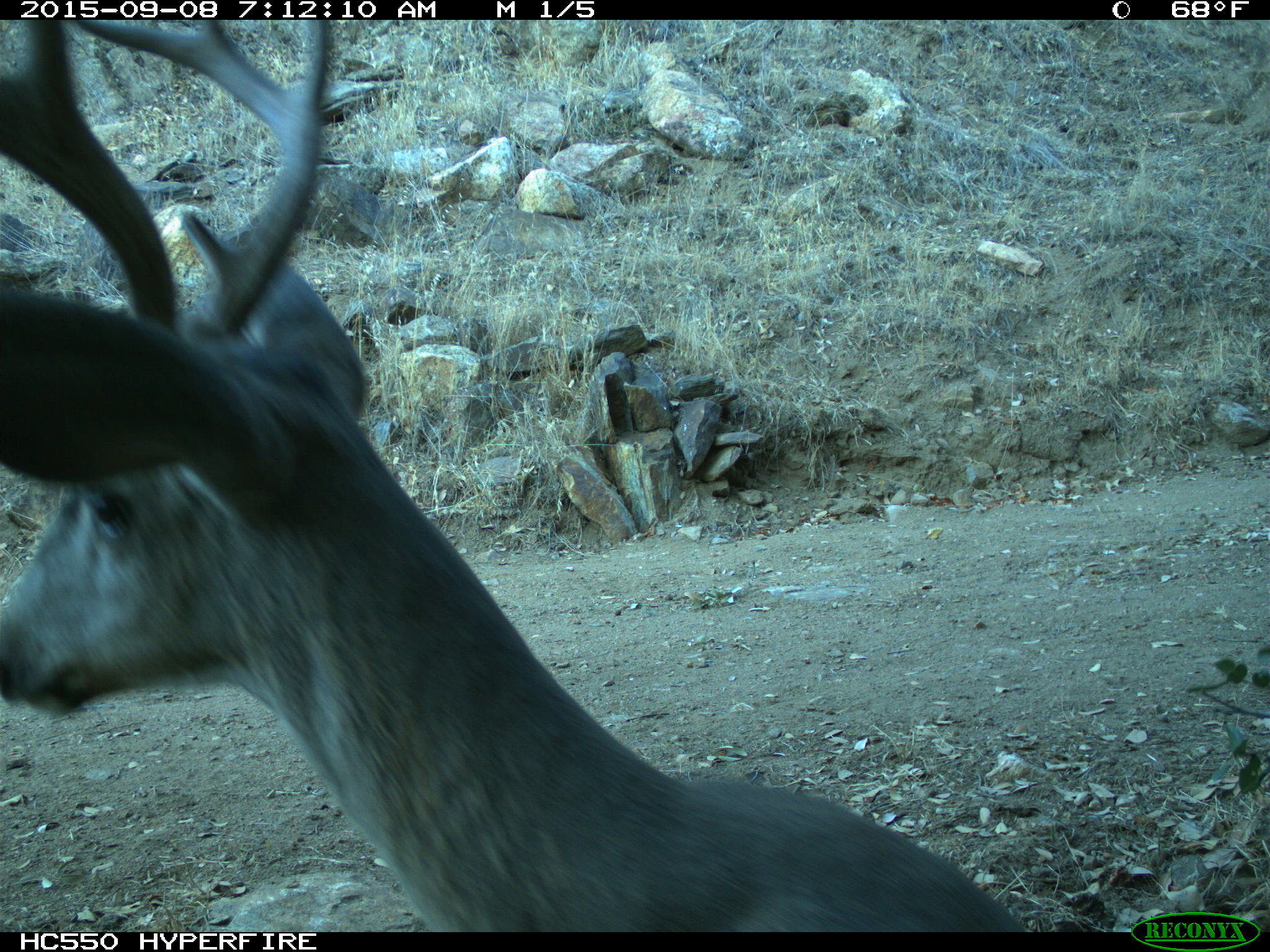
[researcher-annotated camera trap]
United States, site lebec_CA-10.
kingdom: Animalia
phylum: Chordata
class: Mammalia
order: Artiodactyla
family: Cervidae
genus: Odocoileus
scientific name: Odocoileus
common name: deer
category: unidentified deer